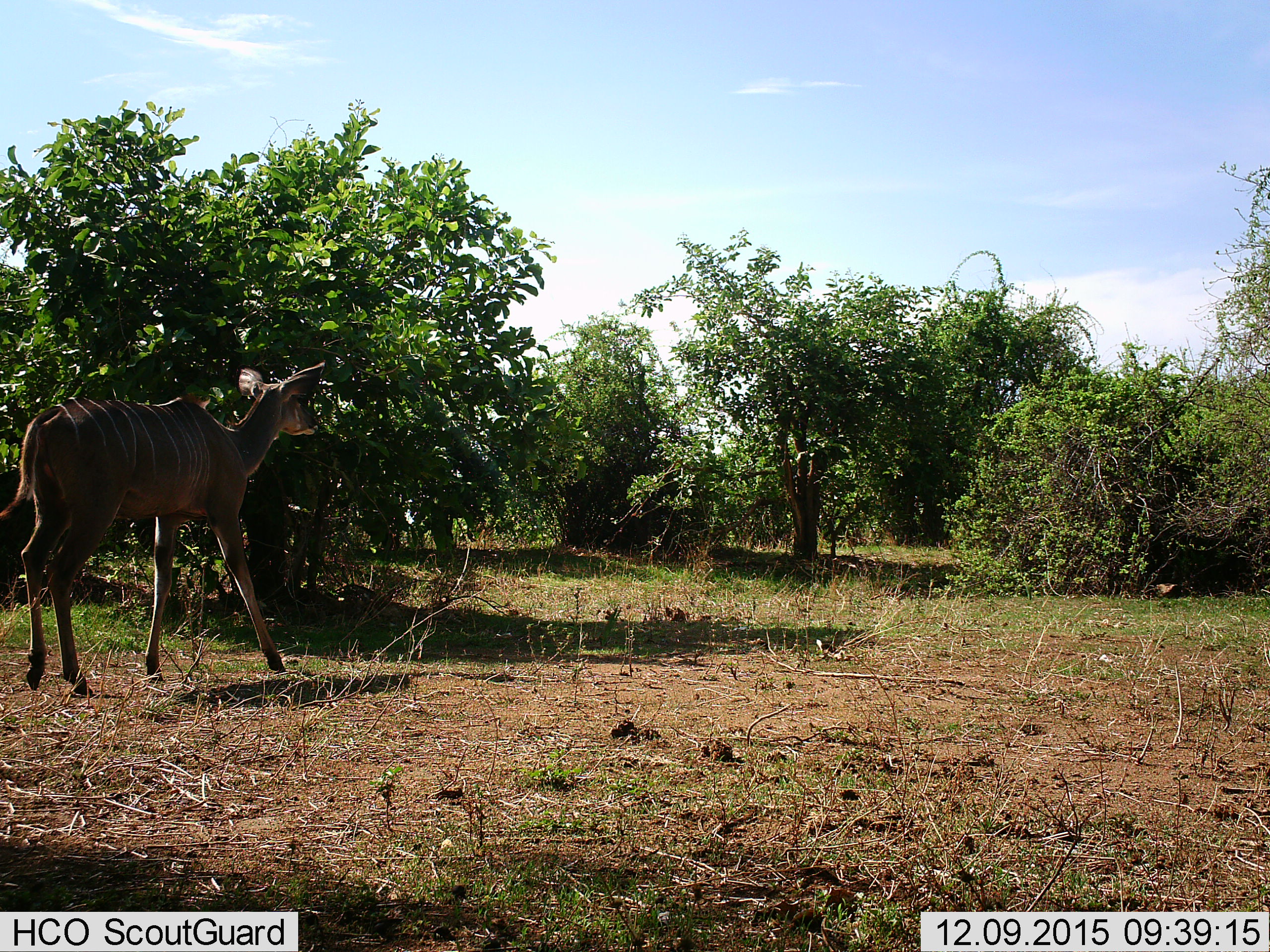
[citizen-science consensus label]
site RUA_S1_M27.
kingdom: Animalia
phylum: Chordata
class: Mammalia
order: Artiodactyla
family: Bovidae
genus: Tragelaphus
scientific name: Tragelaphus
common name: kudu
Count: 1.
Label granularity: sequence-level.